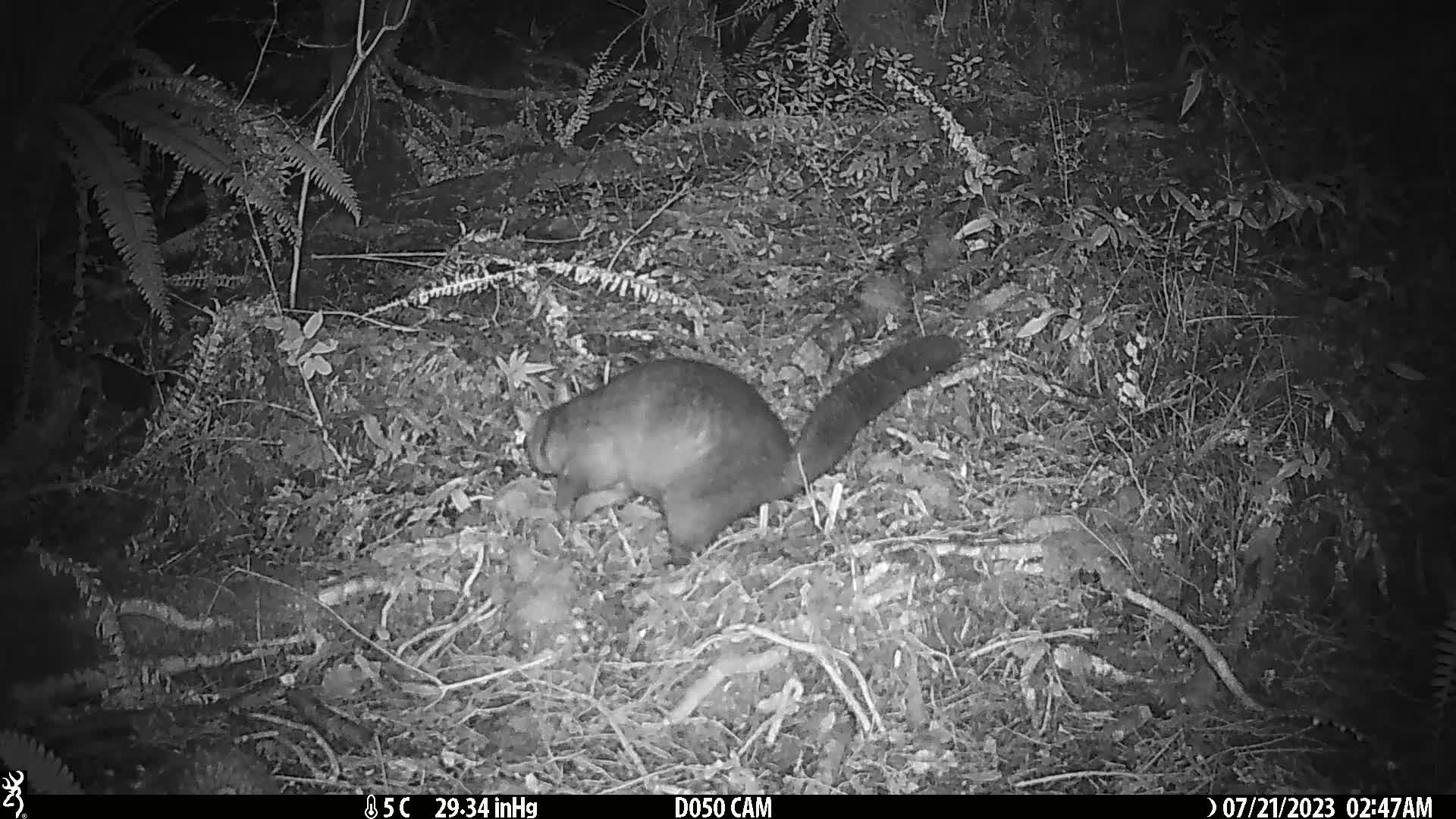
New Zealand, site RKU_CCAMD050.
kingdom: Animalia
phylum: Chordata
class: Mammalia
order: Diprotodontia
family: Phalangeridae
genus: Trichosurus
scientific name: Trichosurus vulpecula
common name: common brushtail possum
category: possum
Possum (common brushtail possum) (Trichosurus vulpecula).